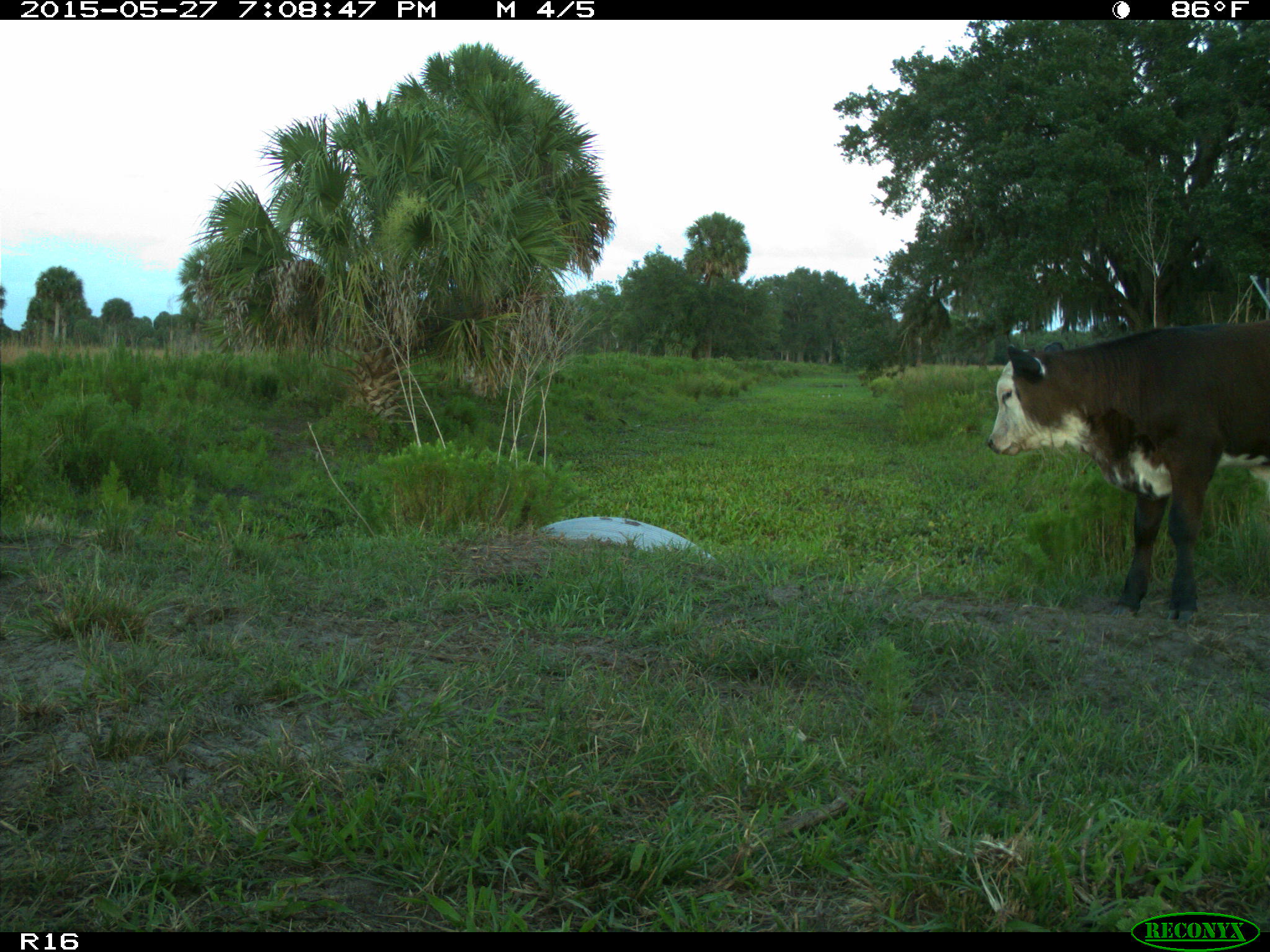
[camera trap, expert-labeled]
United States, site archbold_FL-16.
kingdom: Animalia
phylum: Chordata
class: Mammalia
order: Artiodactyla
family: Bovidae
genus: Bos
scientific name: Bos taurus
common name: domestic cow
Bos taurus (domestic cow).